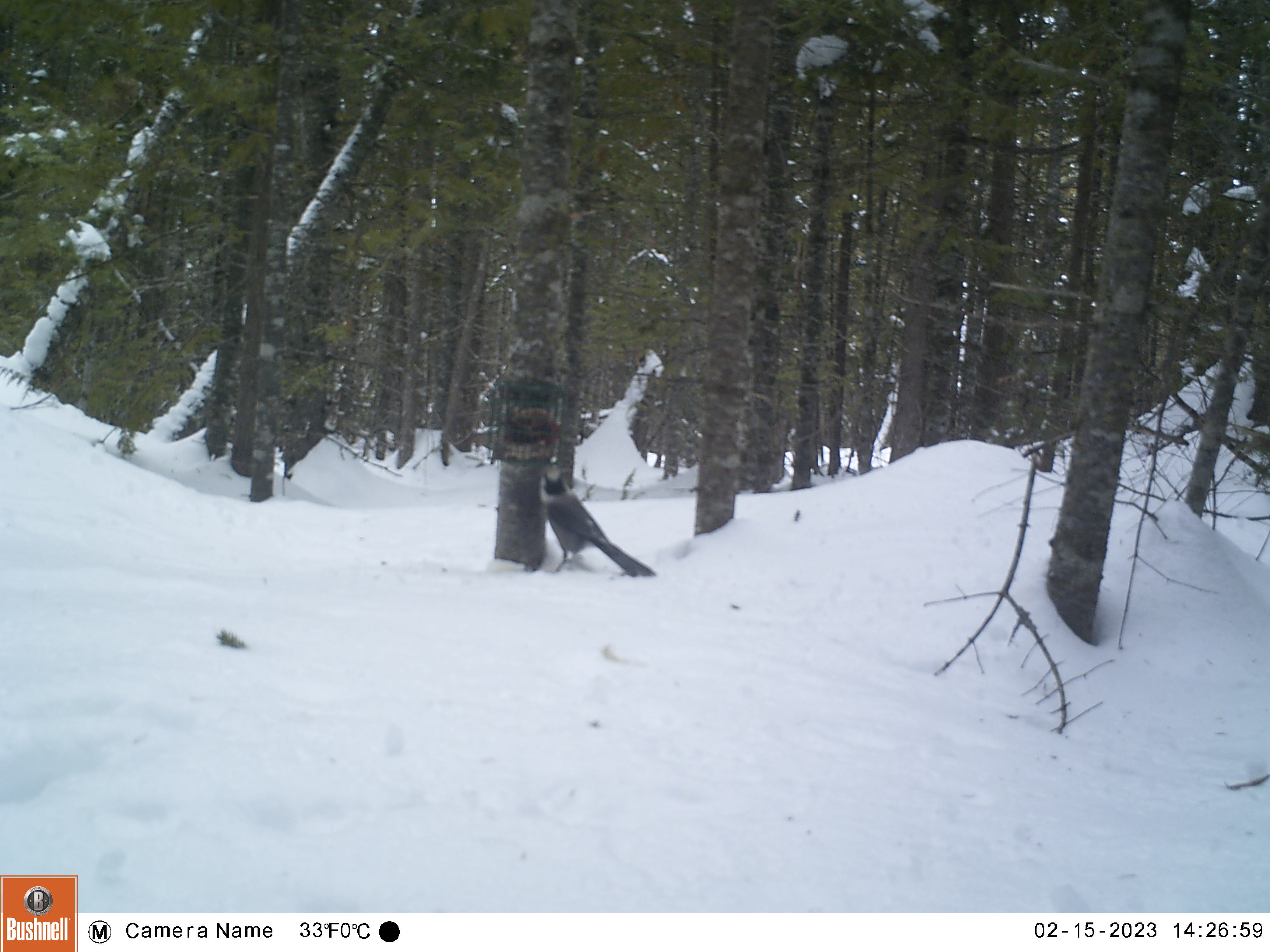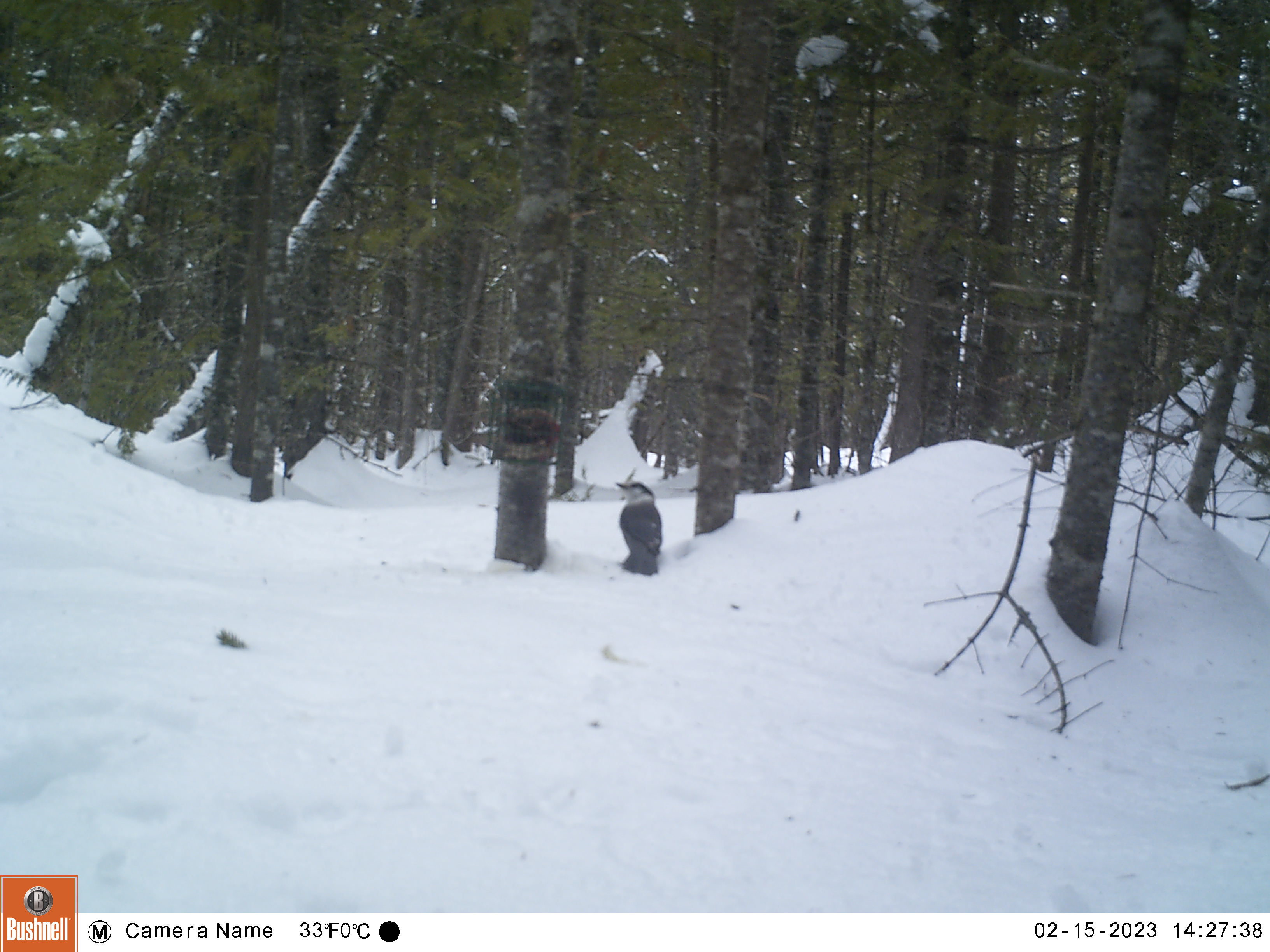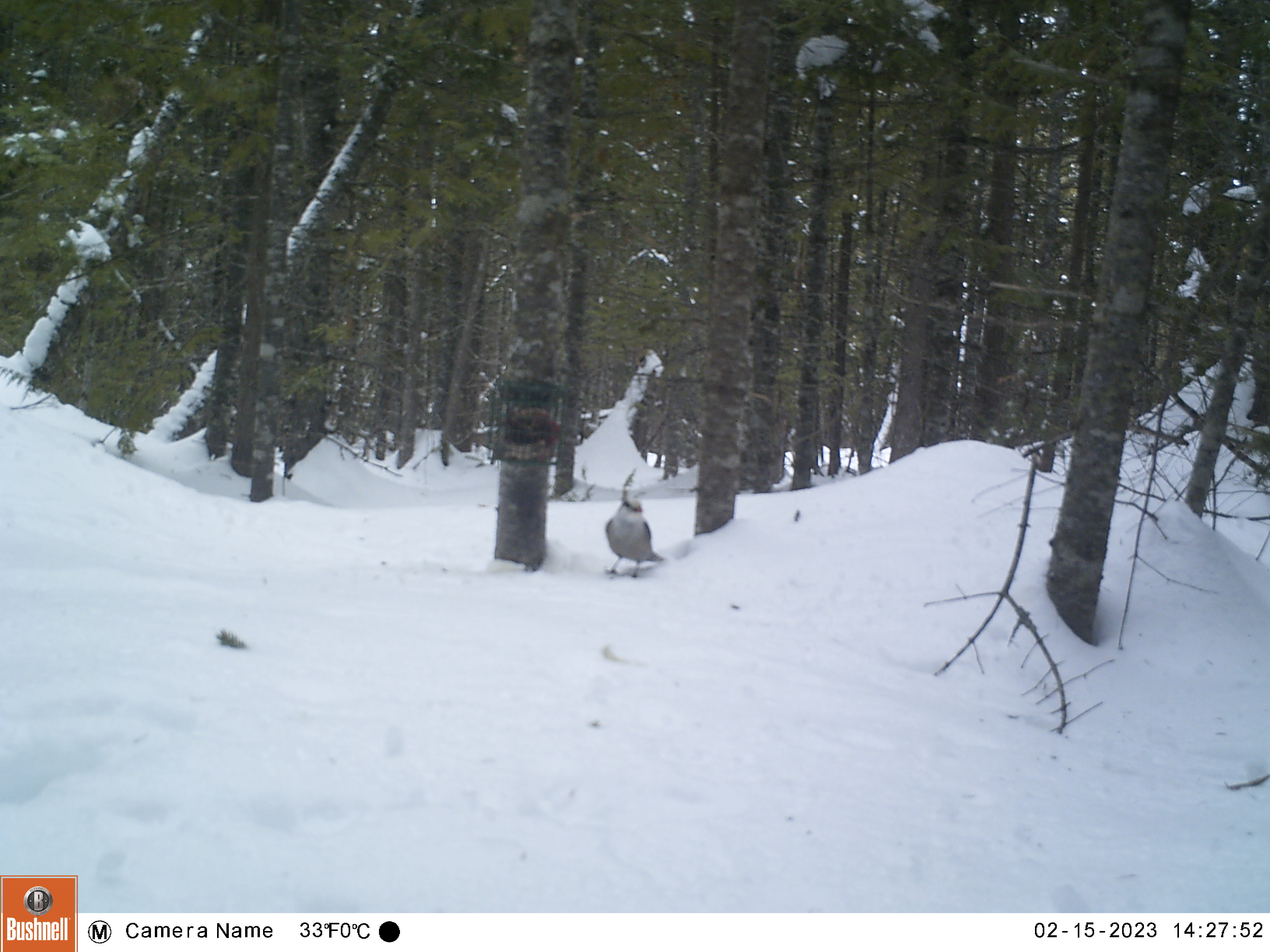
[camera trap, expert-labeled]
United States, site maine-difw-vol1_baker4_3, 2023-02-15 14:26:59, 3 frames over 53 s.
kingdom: Animalia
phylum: Chordata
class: Aves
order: Passeriformes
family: Corvidae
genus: Perisoreus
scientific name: Perisoreus canadensis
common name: canada jay